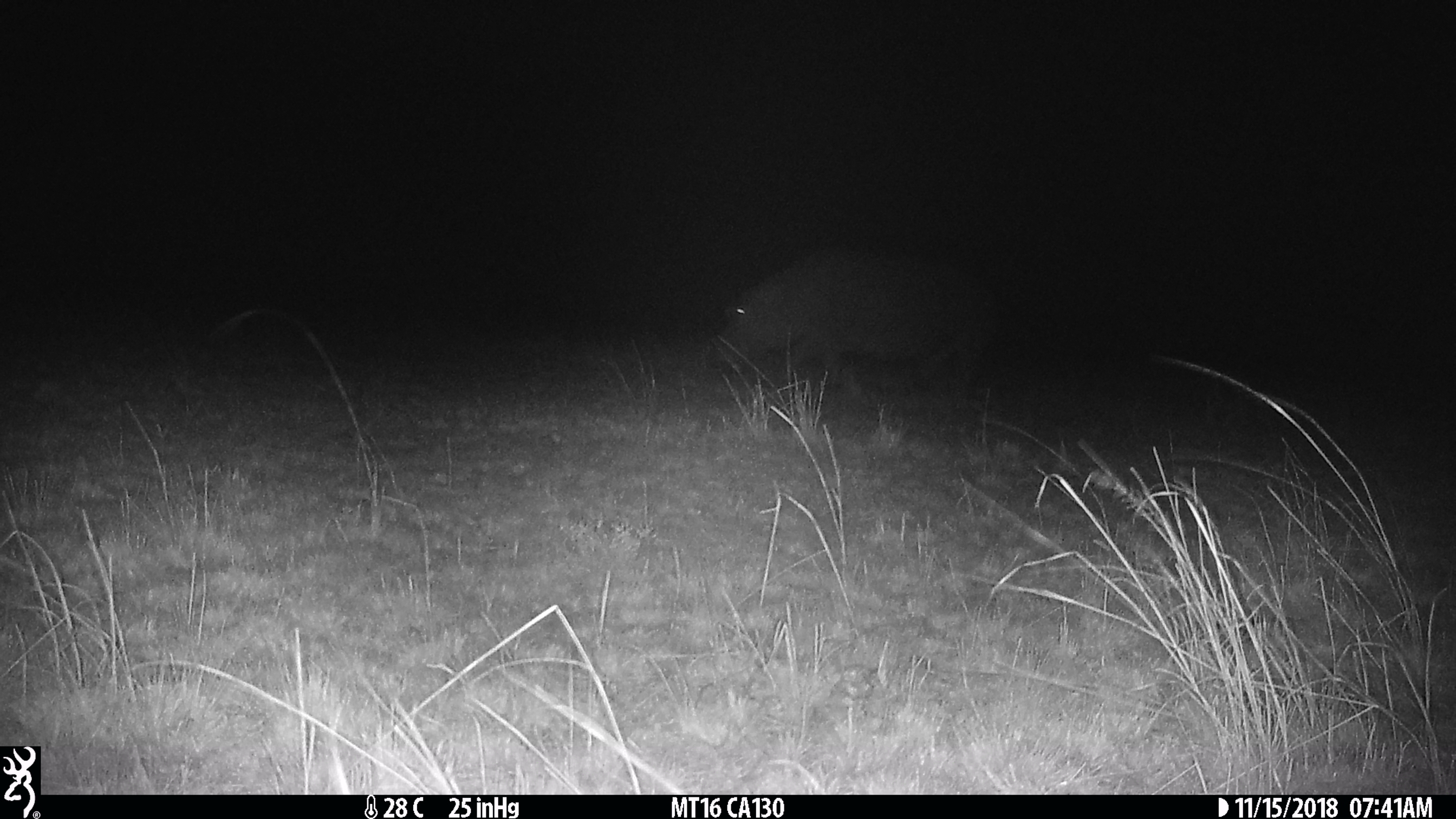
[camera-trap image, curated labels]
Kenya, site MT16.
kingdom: Animalia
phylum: Chordata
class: Mammalia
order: Artiodactyla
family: Hippopotamidae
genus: Hippopotamus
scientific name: Hippopotamus amphibius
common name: hippopotamus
Hippopotamus (Hippopotamus amphibius).